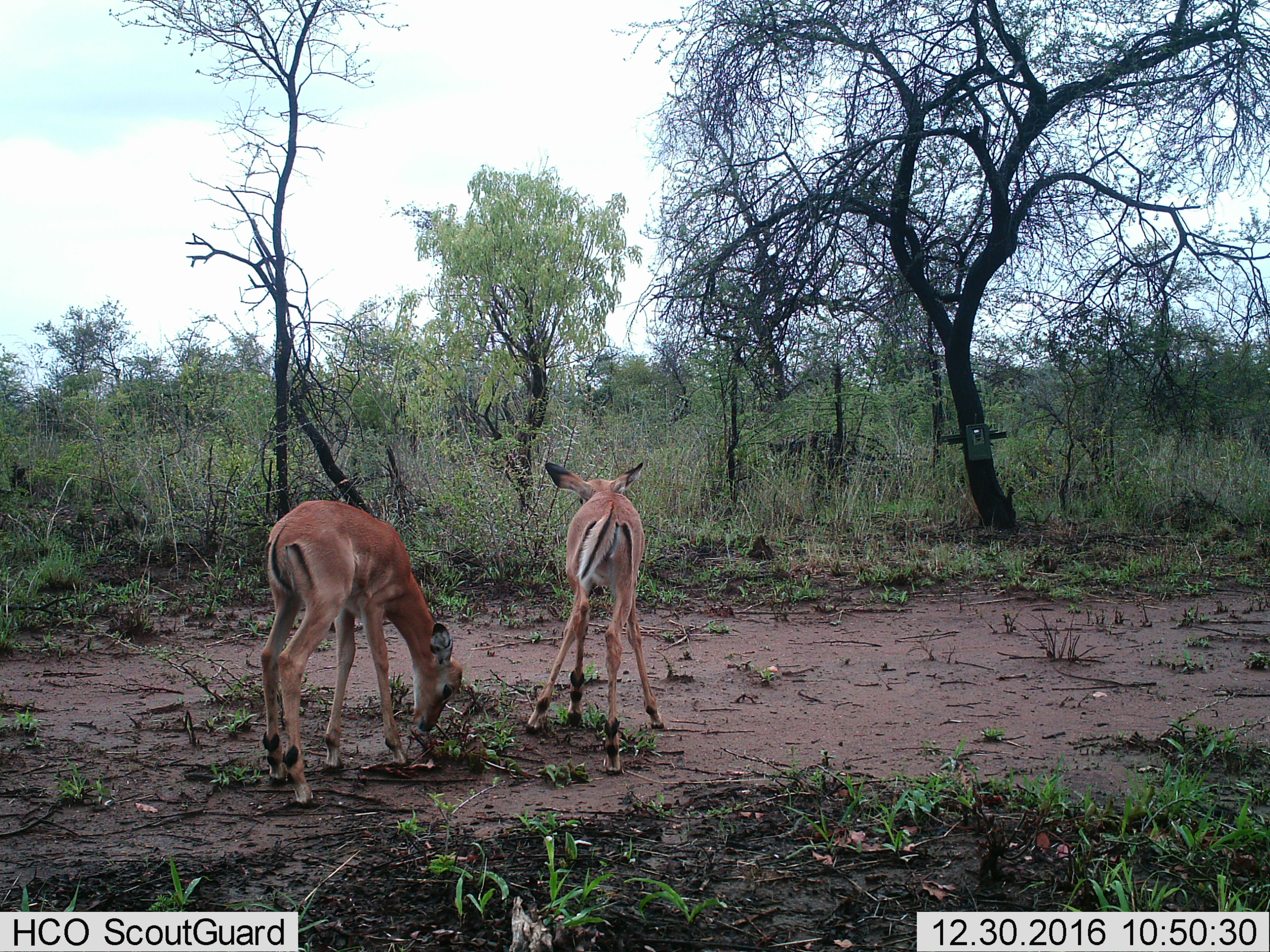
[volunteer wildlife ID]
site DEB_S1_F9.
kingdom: Animalia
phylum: Chordata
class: Mammalia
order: Artiodactyla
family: Bovidae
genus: Aepyceros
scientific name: Aepyceros melampus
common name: impala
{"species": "impala (Aepyceros melampus)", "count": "2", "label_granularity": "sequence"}